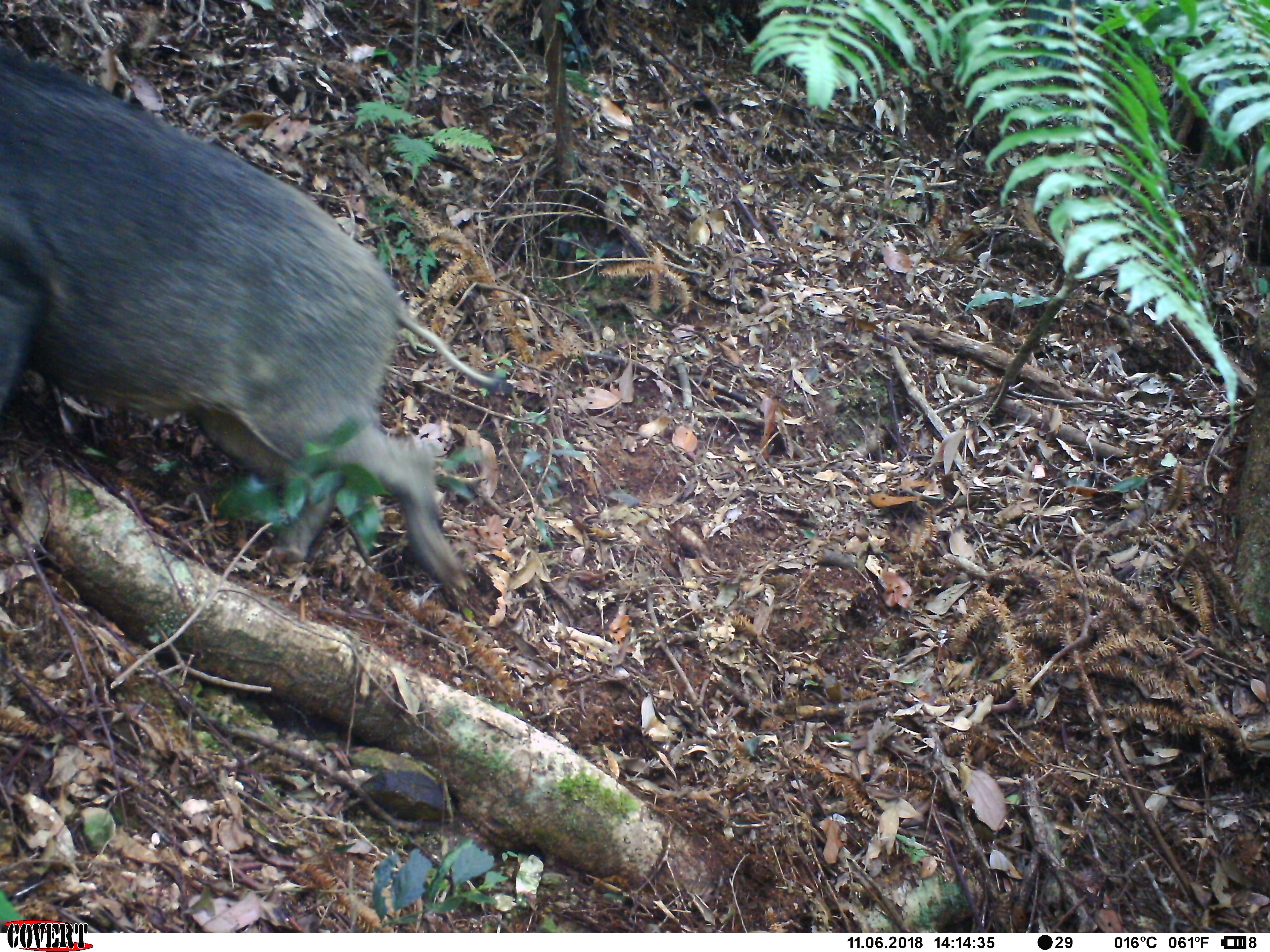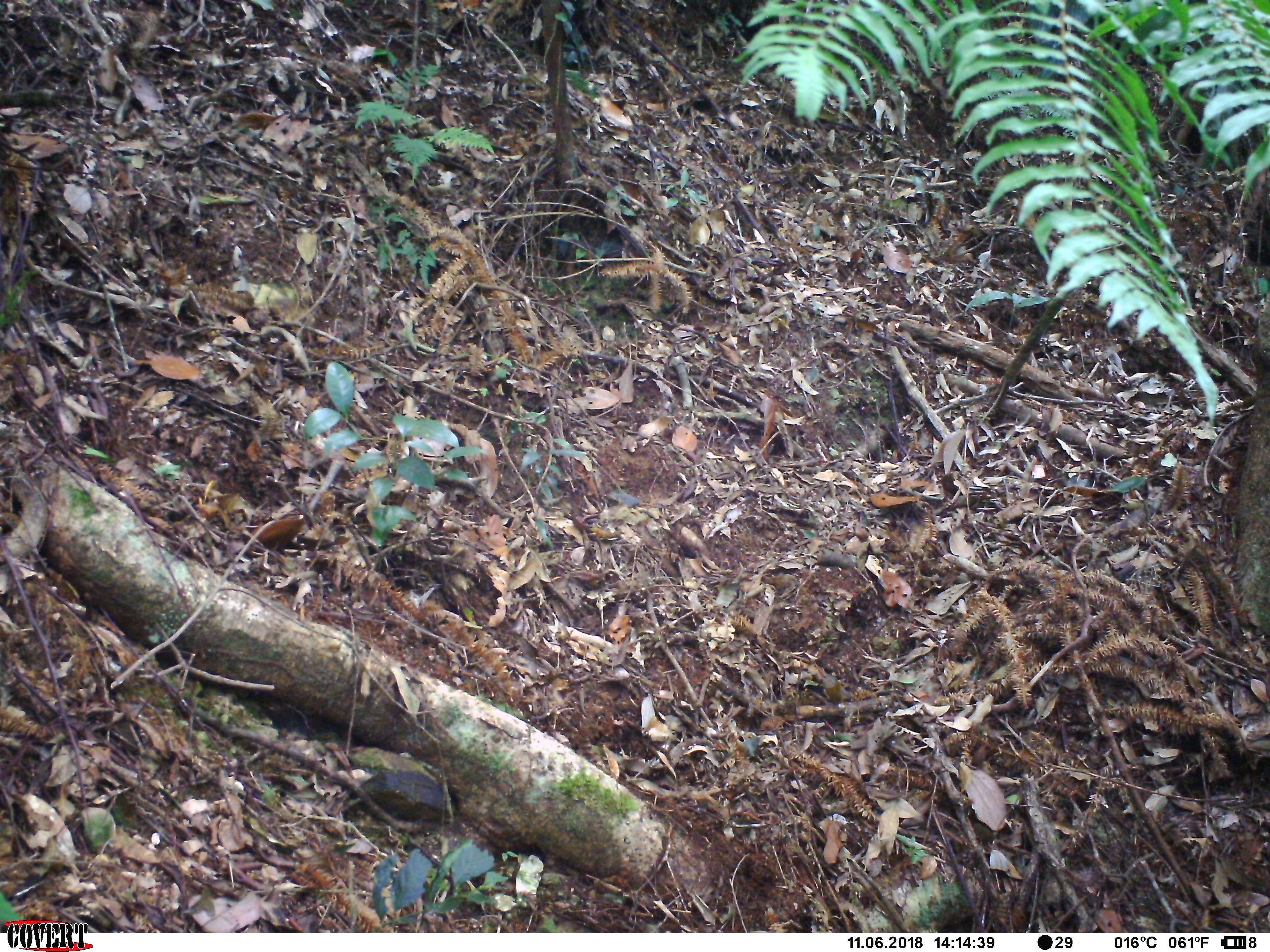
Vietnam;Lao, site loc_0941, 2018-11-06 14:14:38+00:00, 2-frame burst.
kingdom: Animalia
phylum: Chordata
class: Mammalia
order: Artiodactyla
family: Suidae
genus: Sus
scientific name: Sus scrofa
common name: eurasian wild pig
Eurasian wild pig (Sus scrofa). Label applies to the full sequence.